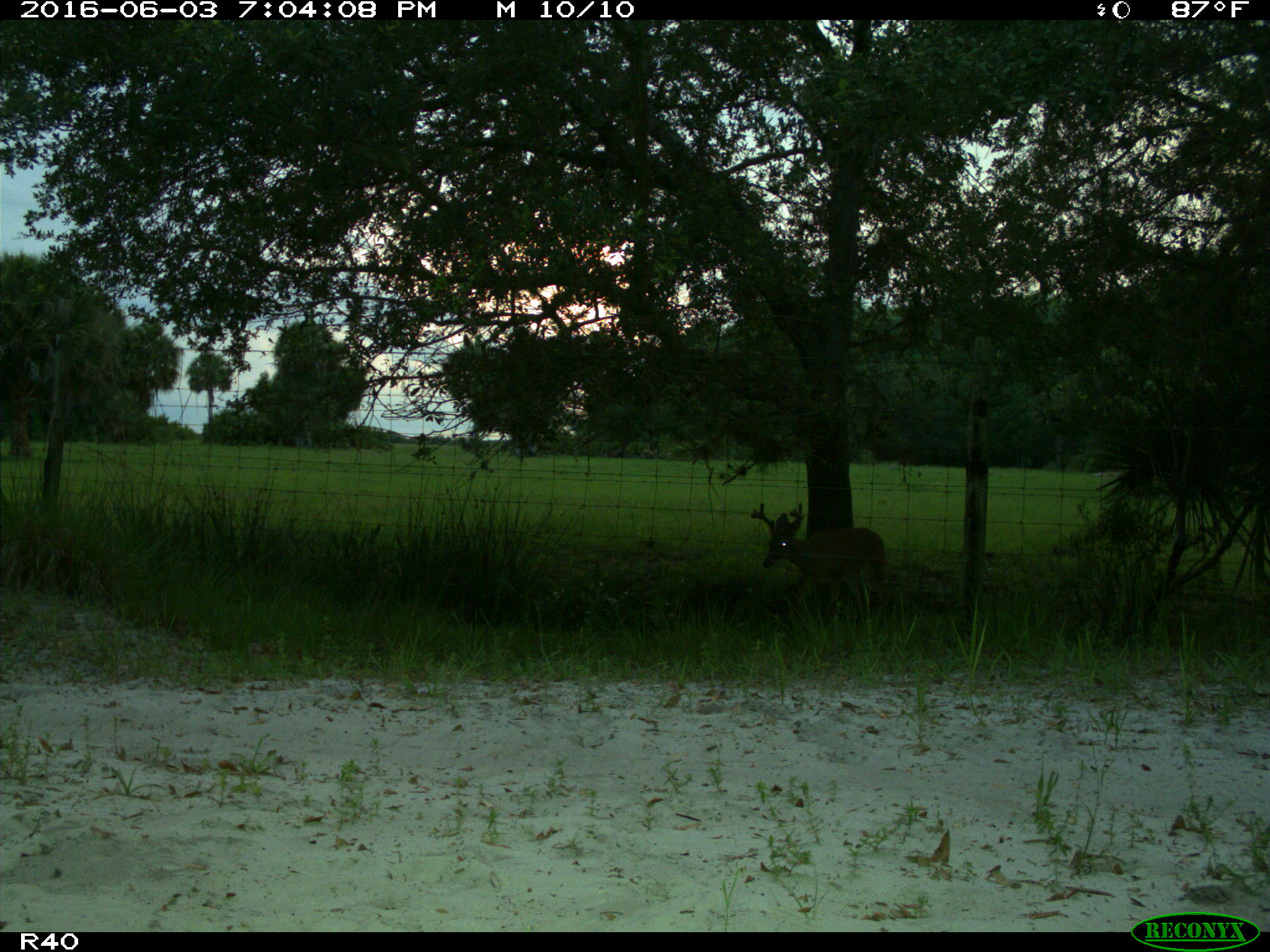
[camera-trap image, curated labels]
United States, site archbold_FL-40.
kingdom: Animalia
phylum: Chordata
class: Mammalia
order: Artiodactyla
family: Cervidae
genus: Odocoileus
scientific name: Odocoileus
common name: deer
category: unidentified deer